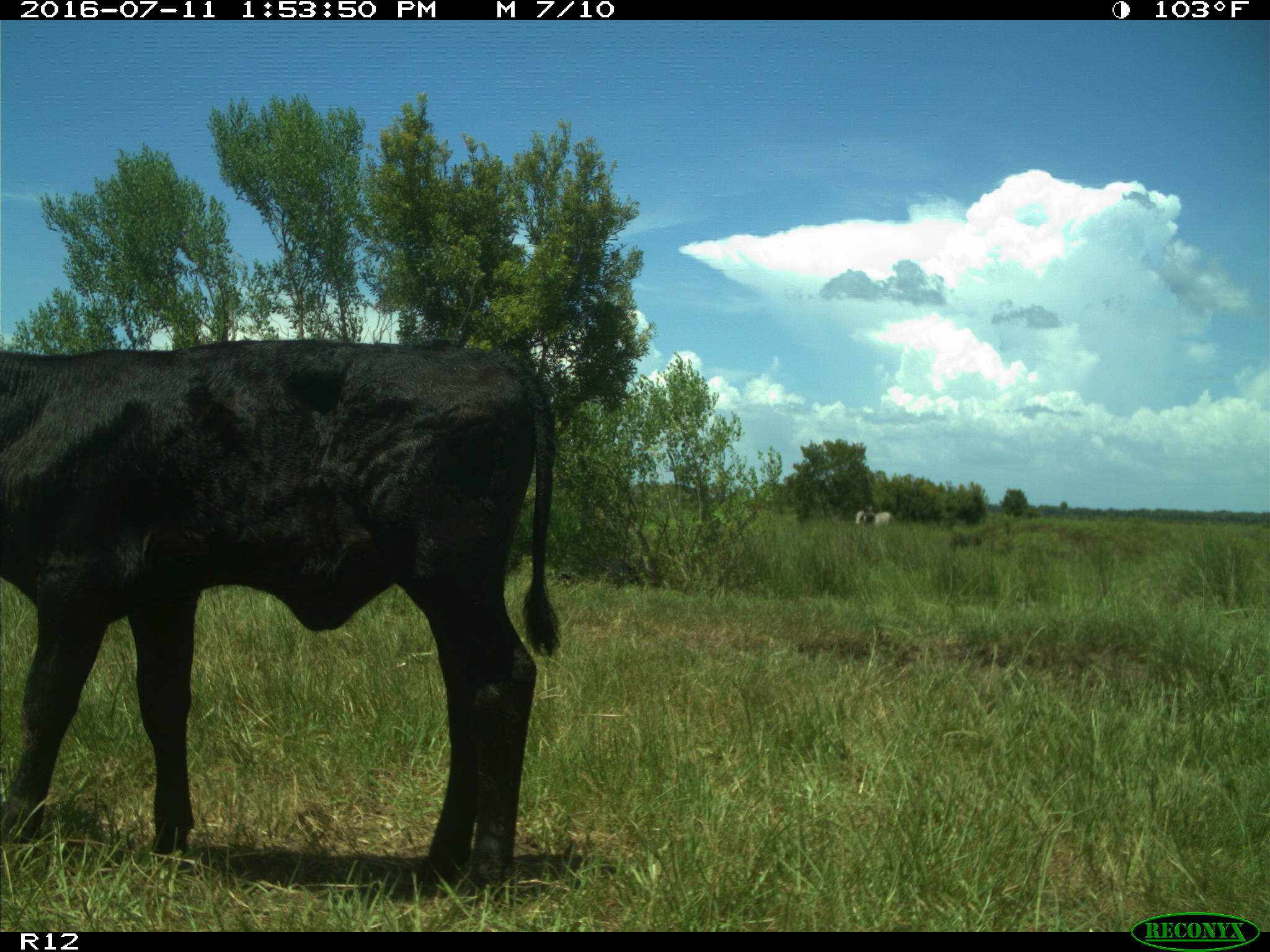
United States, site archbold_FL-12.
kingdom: Animalia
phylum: Chordata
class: Mammalia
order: Artiodactyla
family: Bovidae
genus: Bos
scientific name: Bos taurus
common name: domestic cow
Bos taurus (domestic cow).